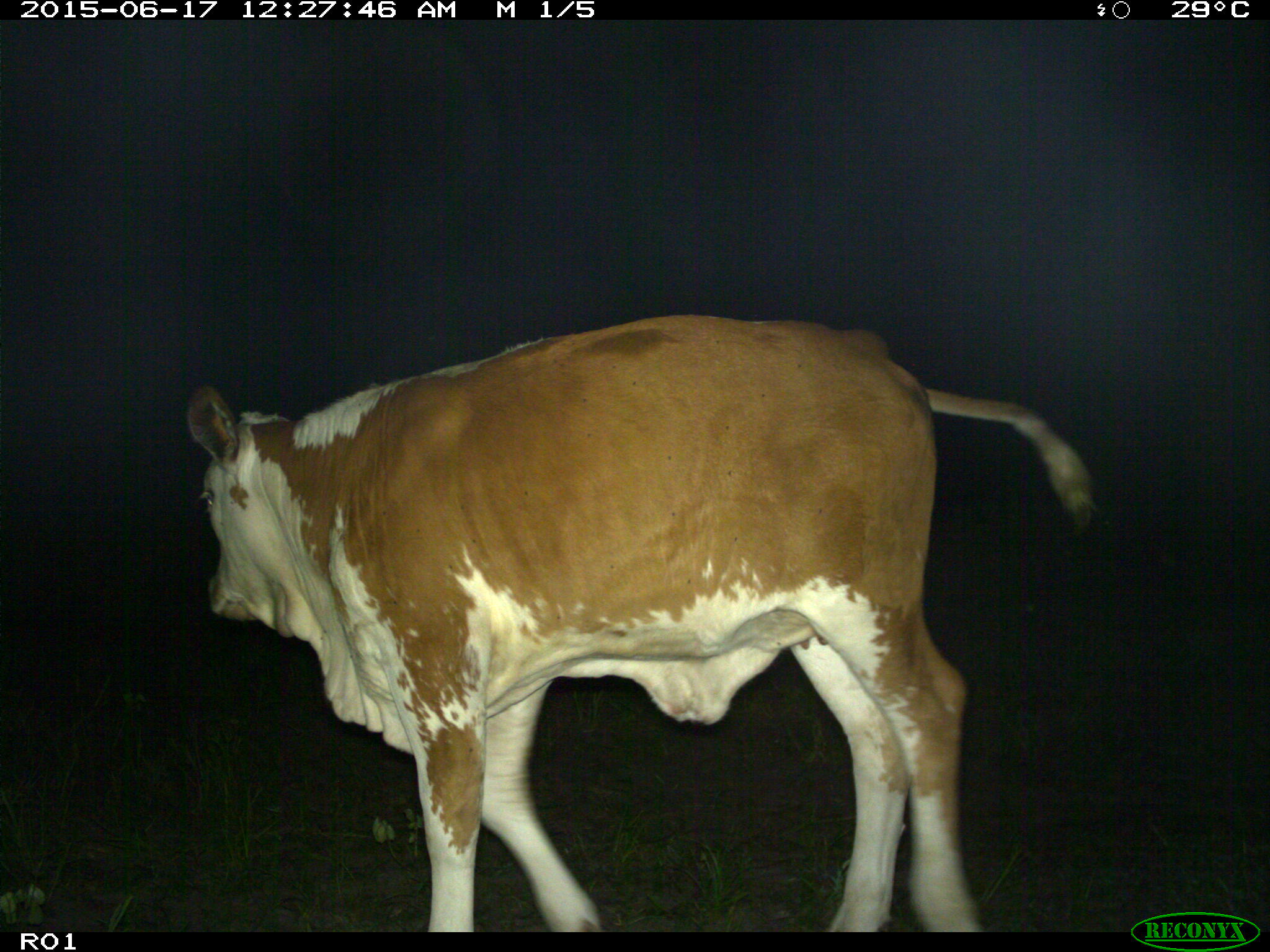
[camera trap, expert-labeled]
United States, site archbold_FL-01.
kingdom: Animalia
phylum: Chordata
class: Mammalia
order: Artiodactyla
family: Bovidae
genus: Bos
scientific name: Bos taurus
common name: domestic cow